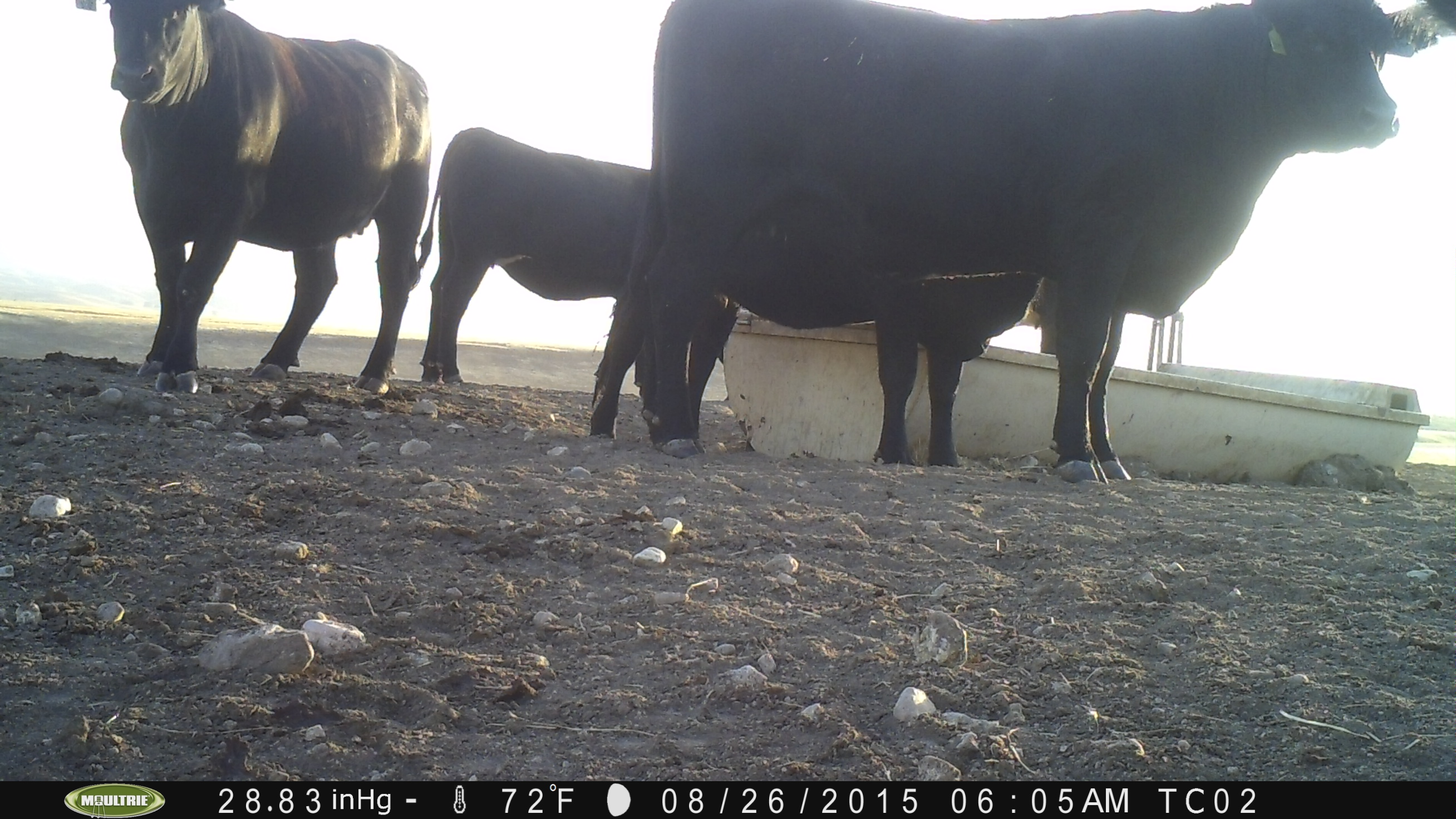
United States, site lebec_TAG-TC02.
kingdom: Animalia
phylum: Chordata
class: Mammalia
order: Artiodactyla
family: Bovidae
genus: Bos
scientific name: Bos taurus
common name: domestic cow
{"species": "Bos taurus (domestic cow)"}